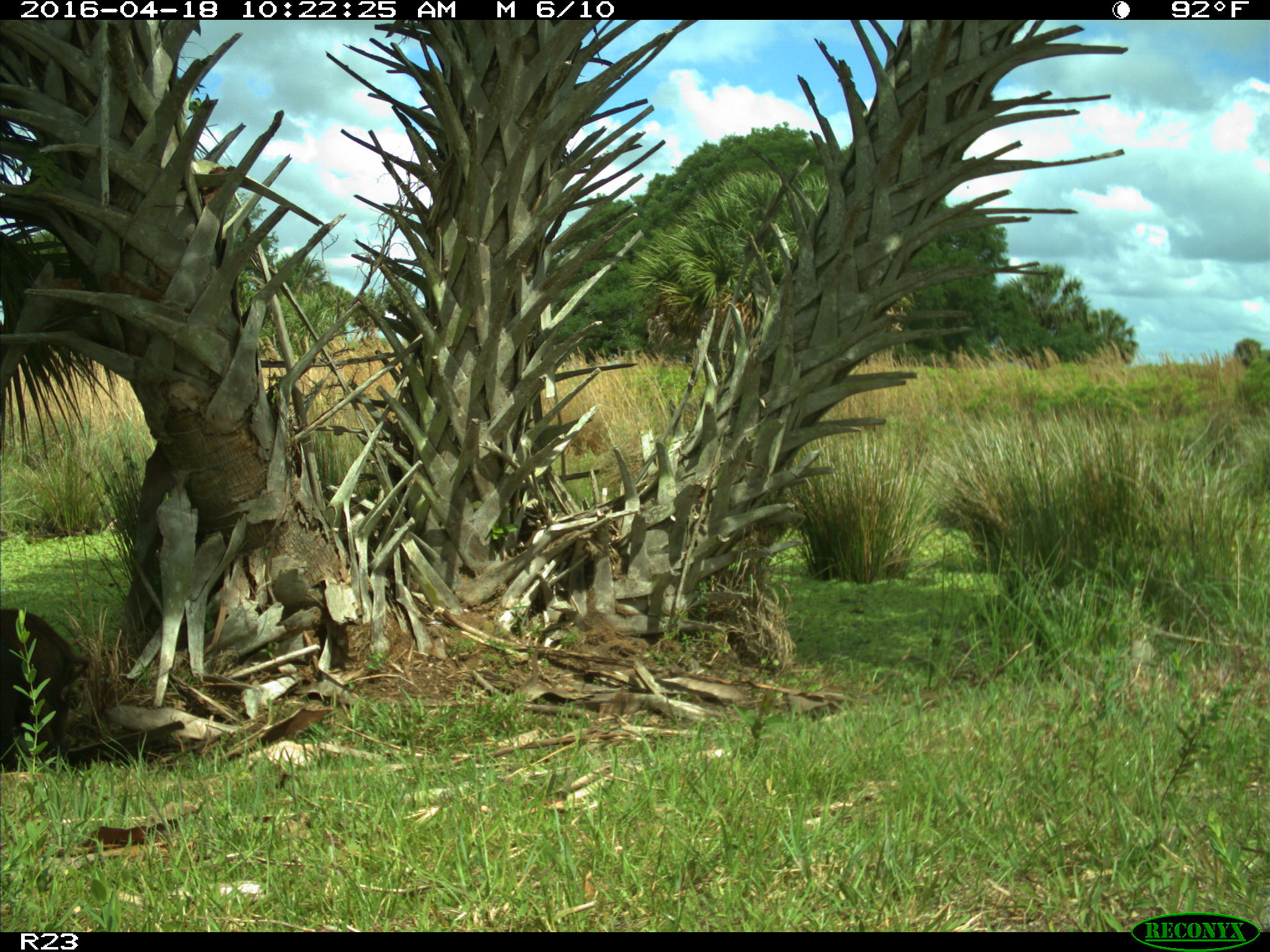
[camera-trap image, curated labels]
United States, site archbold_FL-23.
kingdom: Animalia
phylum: Chordata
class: Mammalia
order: Artiodactyla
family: Suidae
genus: Sus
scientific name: Sus scrofa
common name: wild boar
Sus scrofa (wild boar).